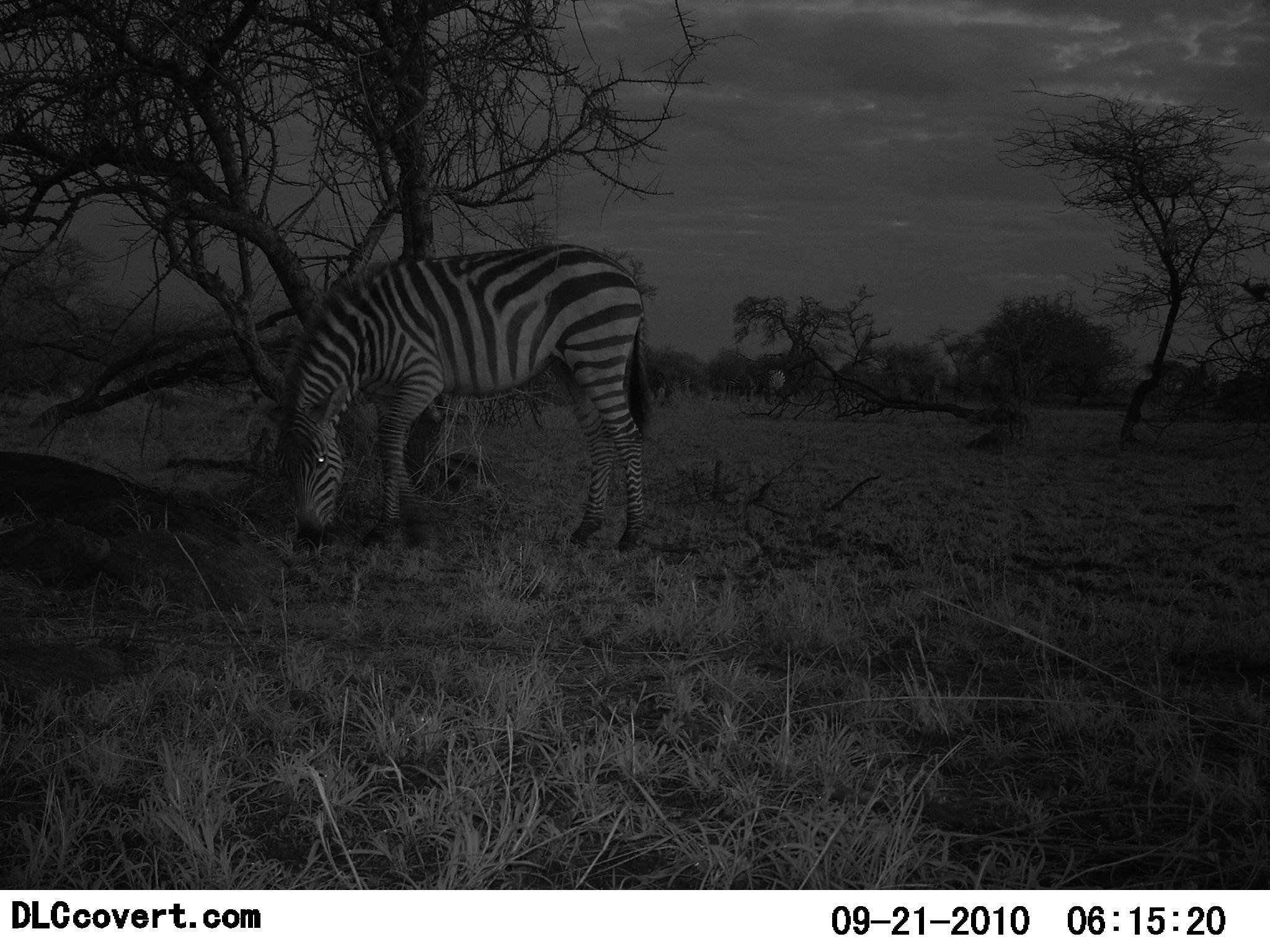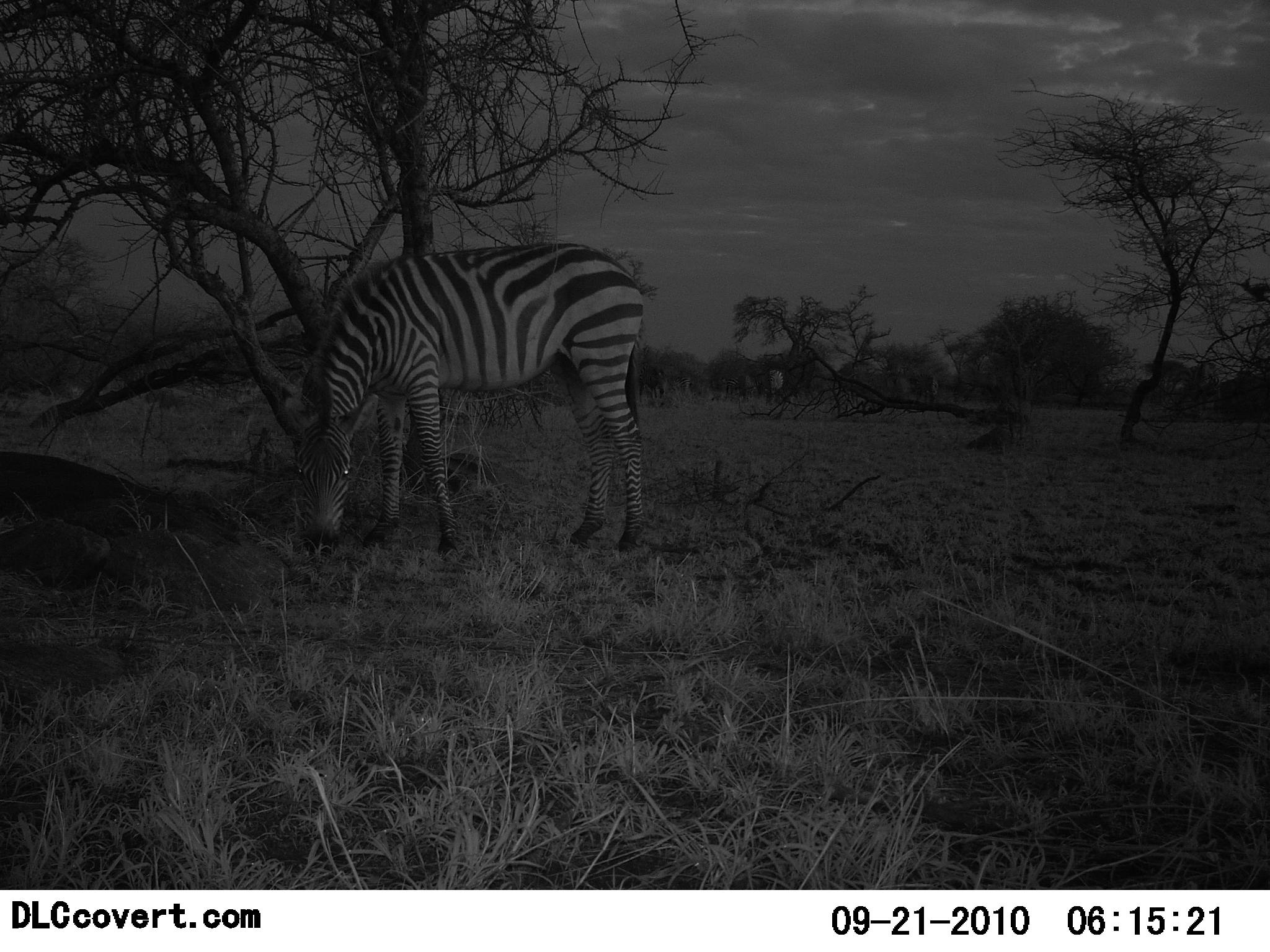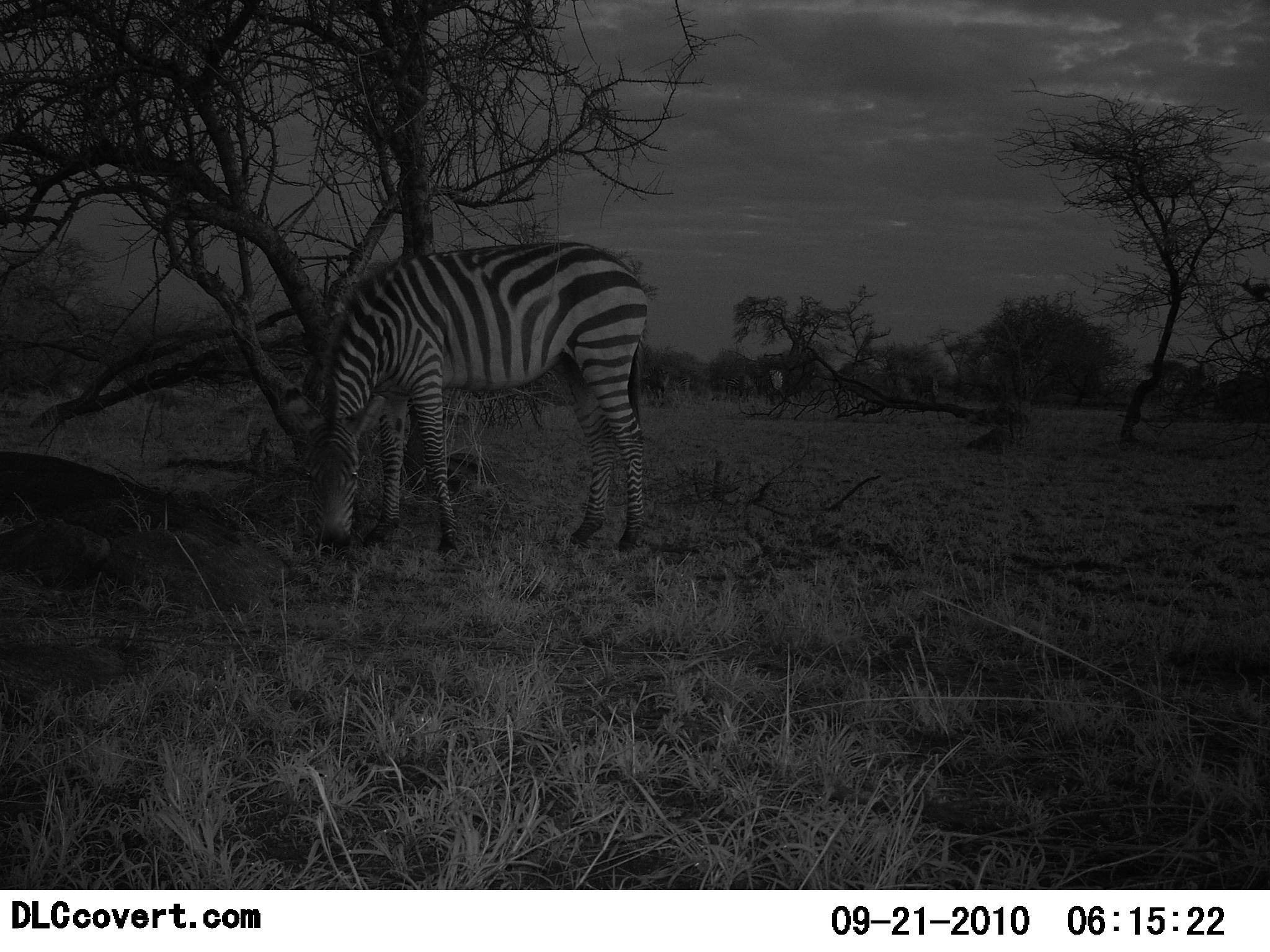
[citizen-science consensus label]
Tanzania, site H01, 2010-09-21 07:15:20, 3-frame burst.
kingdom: Animalia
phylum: Chordata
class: Mammalia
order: Perissodactyla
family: Equidae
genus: Equus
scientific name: Equus quagga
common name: plains zebra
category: zebra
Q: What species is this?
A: Zebra (plains zebra) (Equus quagga).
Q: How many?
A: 1.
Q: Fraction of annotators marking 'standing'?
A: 16%.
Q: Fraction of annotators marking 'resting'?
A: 0%.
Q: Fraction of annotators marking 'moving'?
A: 0%.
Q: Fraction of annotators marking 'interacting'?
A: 0%.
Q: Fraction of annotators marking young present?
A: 0%.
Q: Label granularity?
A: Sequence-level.